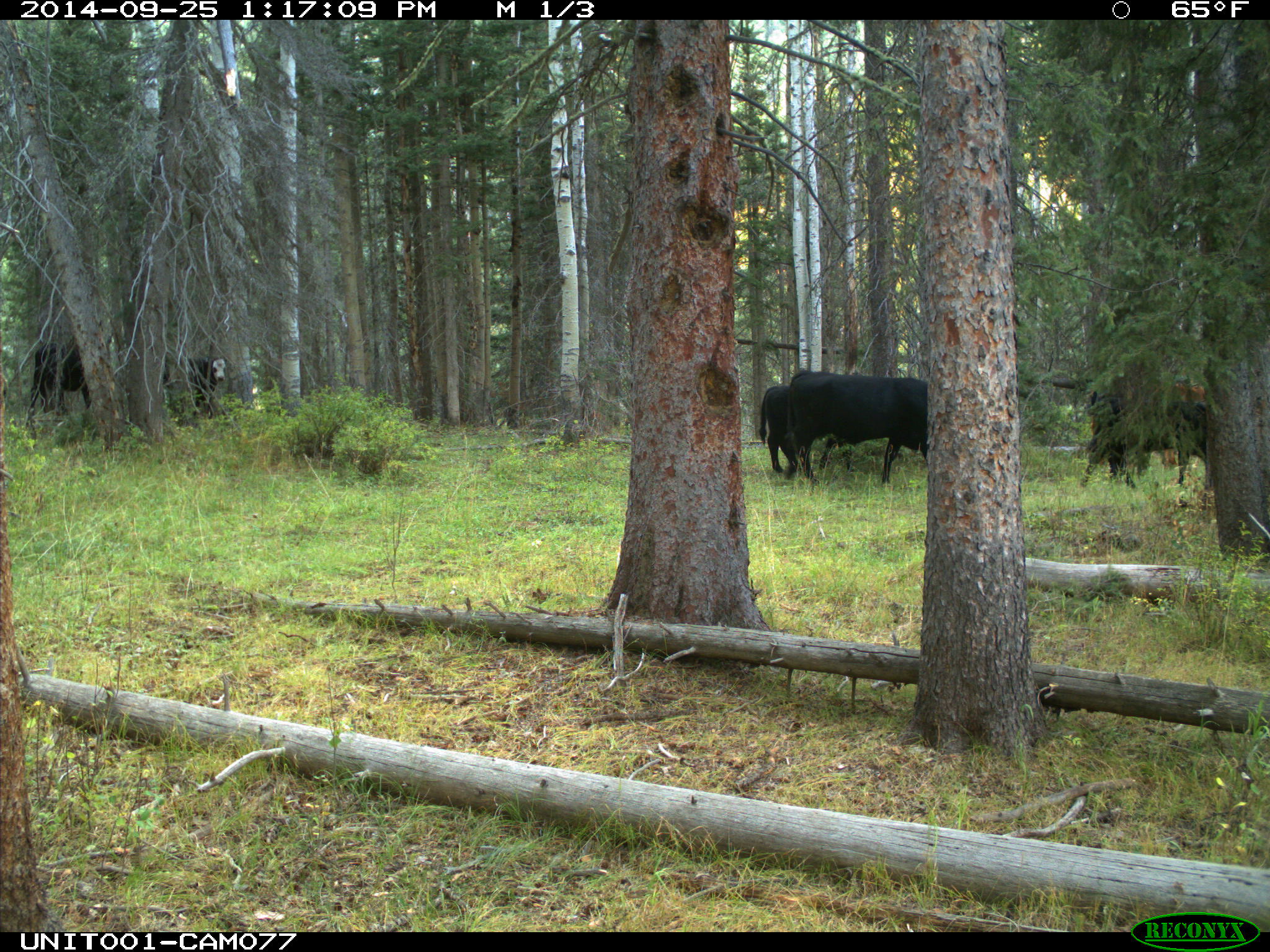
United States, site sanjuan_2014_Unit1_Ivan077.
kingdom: Animalia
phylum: Chordata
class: Mammalia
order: Artiodactyla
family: Bovidae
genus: Bos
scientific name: Bos taurus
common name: domestic cow